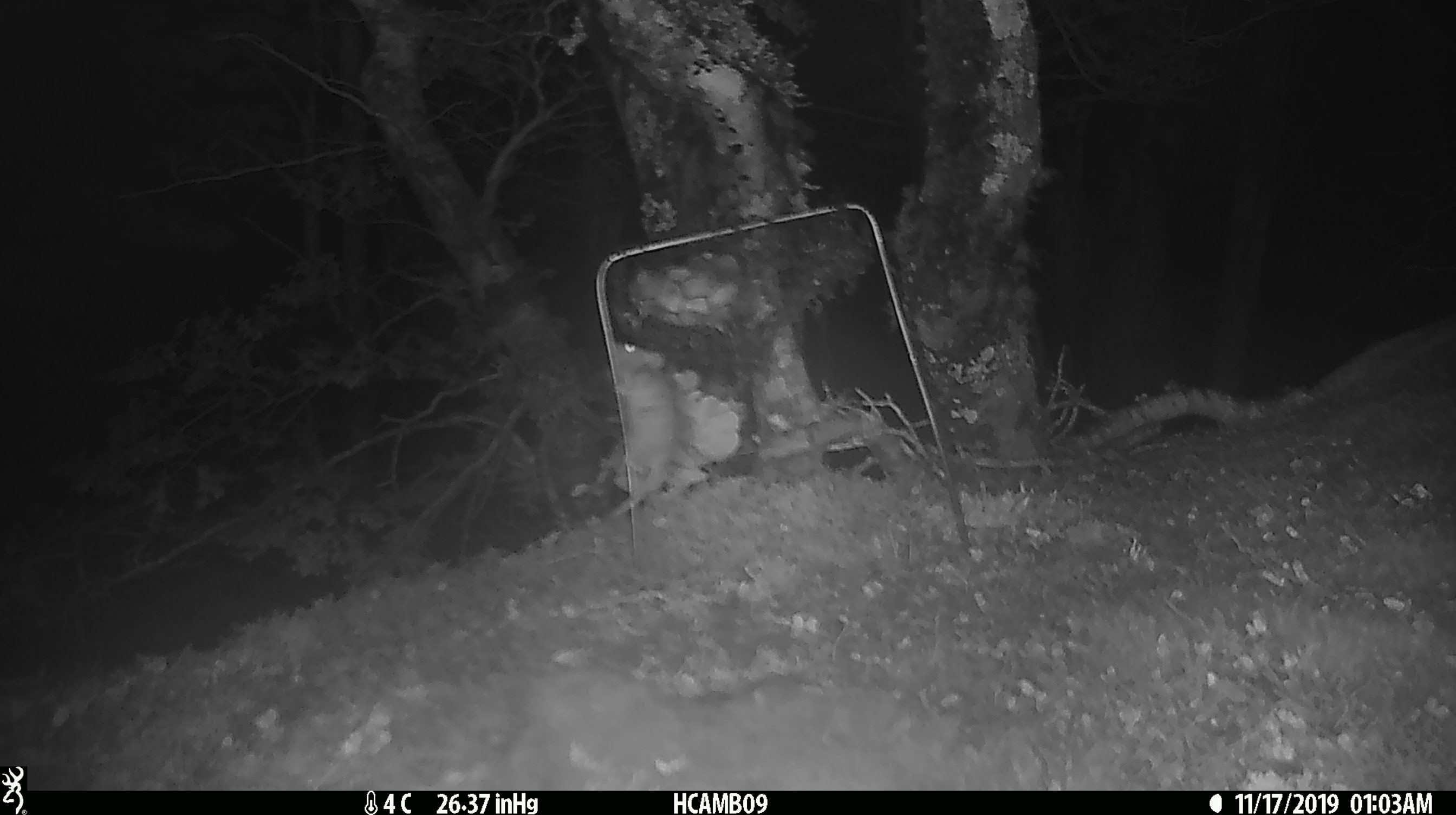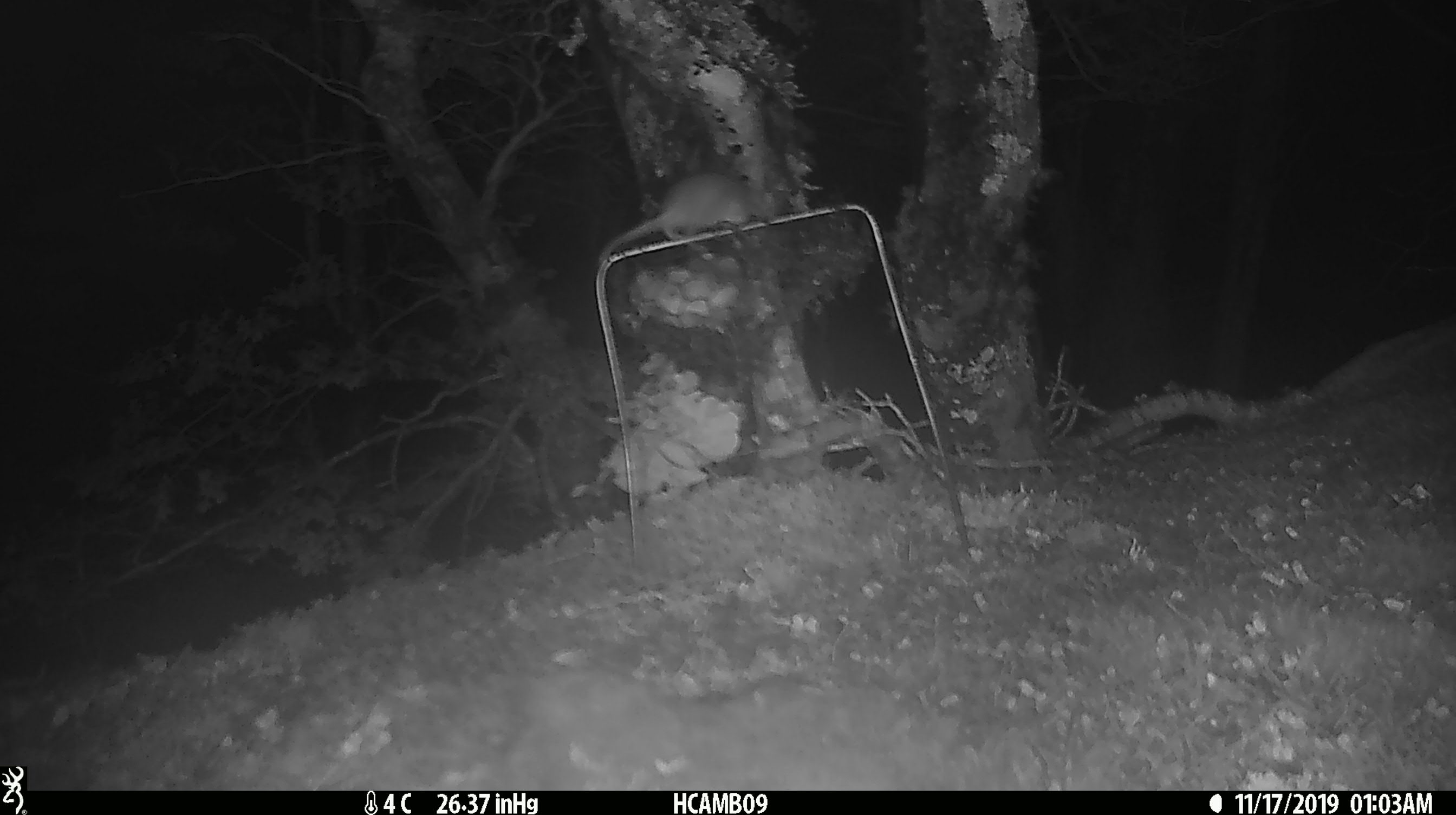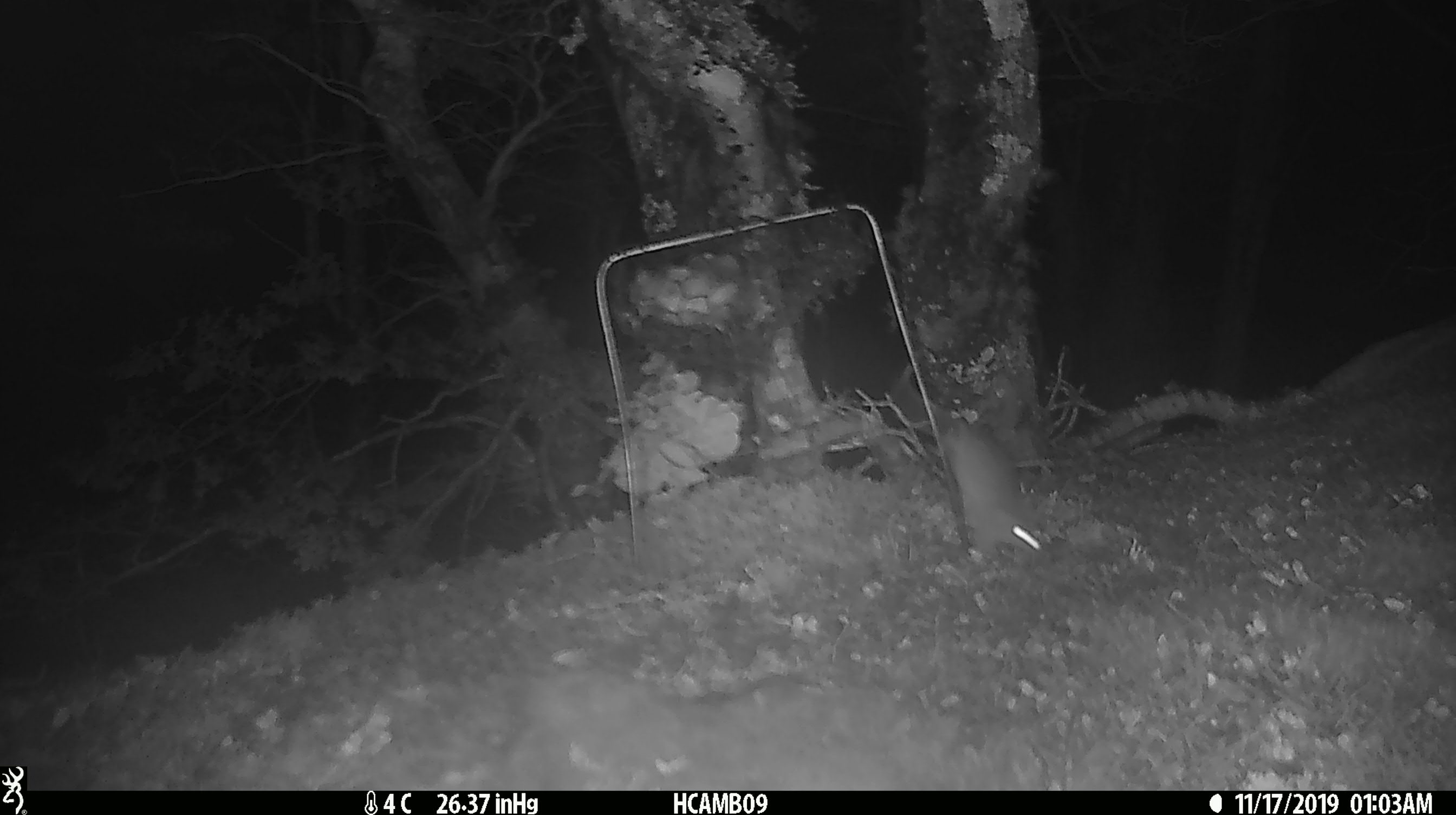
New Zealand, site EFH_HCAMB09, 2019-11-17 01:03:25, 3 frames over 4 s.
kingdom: Animalia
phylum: Chordata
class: Mammalia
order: Rodentia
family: Muridae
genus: Mus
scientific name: Mus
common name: mouse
Mouse (Mus).